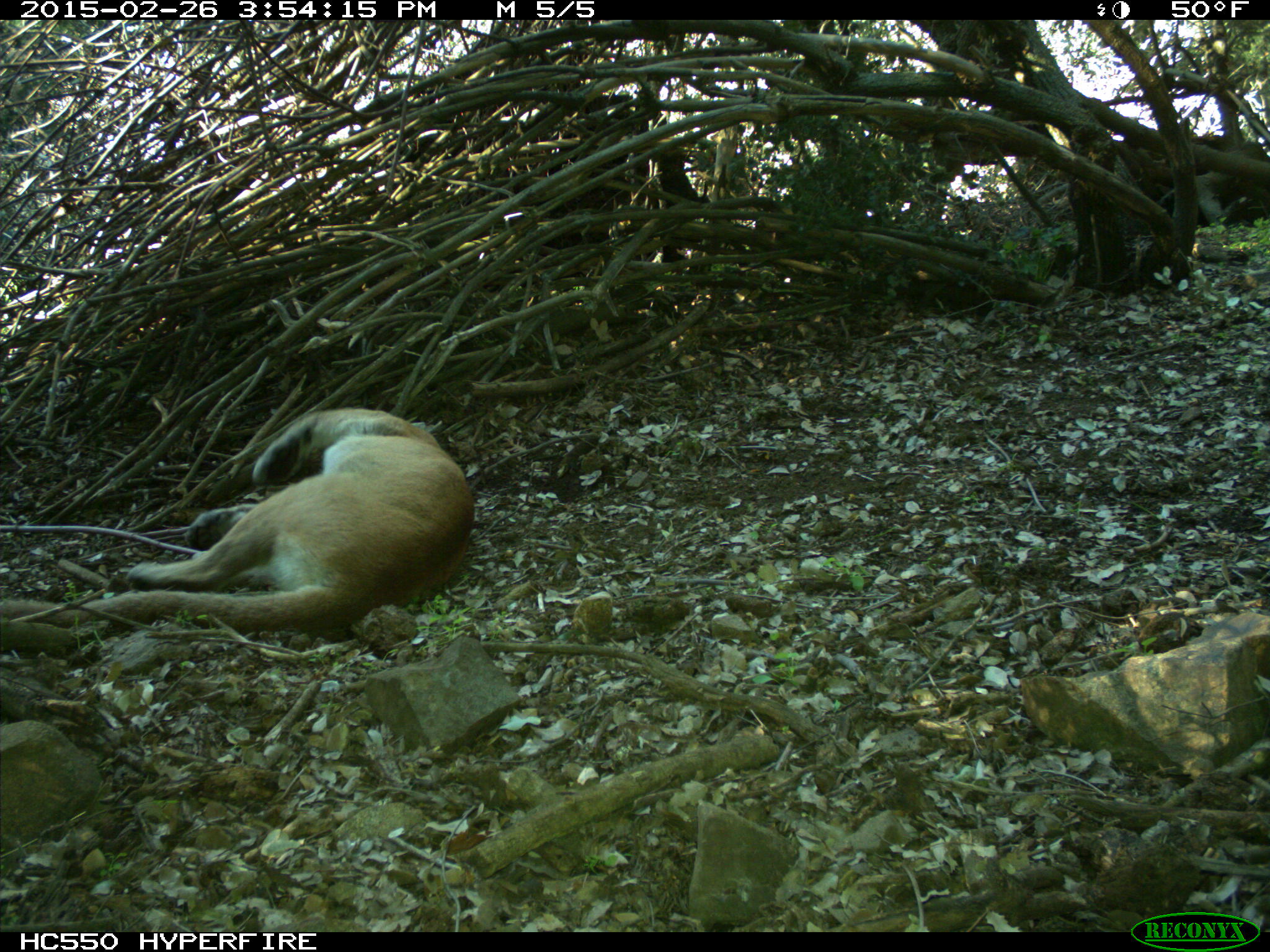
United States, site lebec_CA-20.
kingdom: Animalia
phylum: Chordata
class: Mammalia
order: Carnivora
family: Felidae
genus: Puma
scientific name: Puma concolor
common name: mountain lion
Puma concolor (mountain lion).